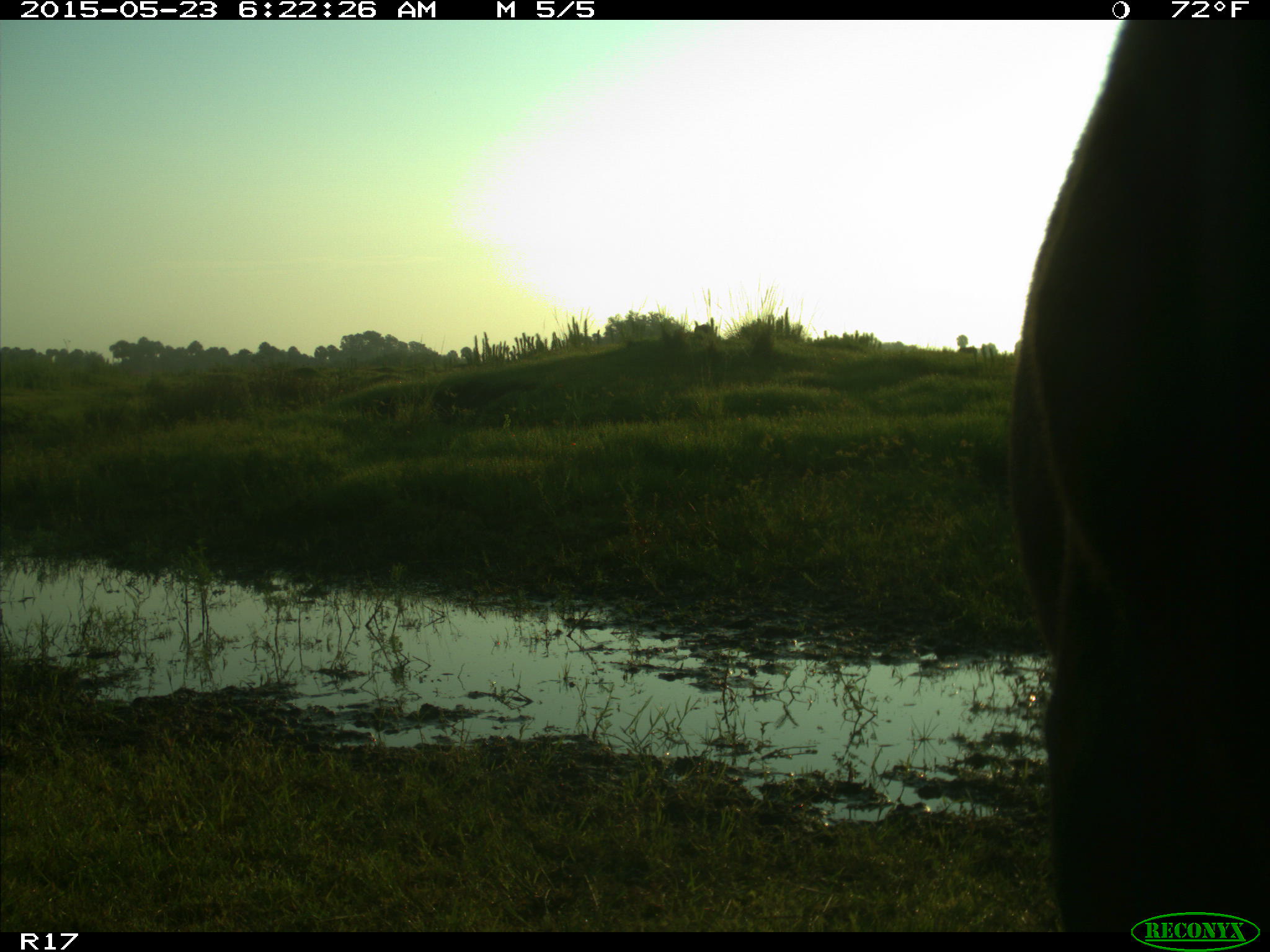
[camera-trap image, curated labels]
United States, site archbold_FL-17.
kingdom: Animalia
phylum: Chordata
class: Mammalia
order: Artiodactyla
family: Bovidae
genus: Bos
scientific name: Bos taurus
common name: domestic cow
Bos taurus (domestic cow).